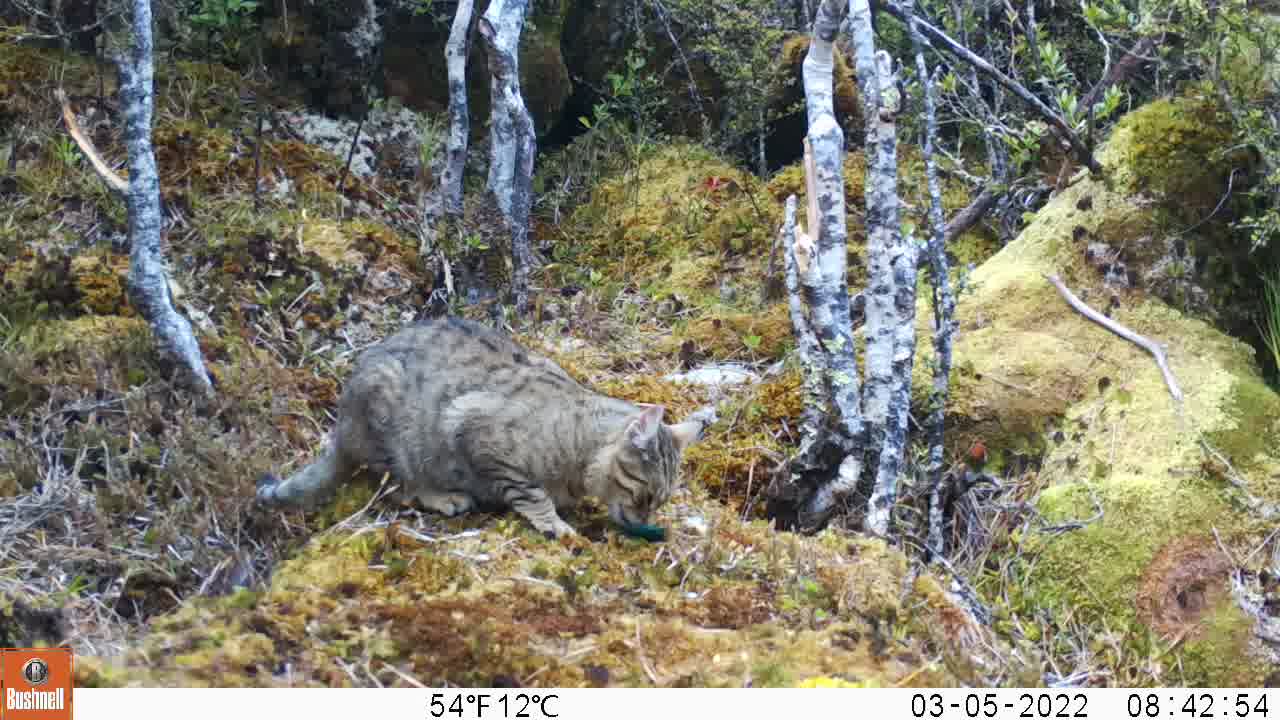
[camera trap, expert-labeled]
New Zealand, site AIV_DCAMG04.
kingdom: Animalia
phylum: Chordata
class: Mammalia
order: Carnivora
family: Felidae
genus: Felis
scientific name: Felis catus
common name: domestic cat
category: cat